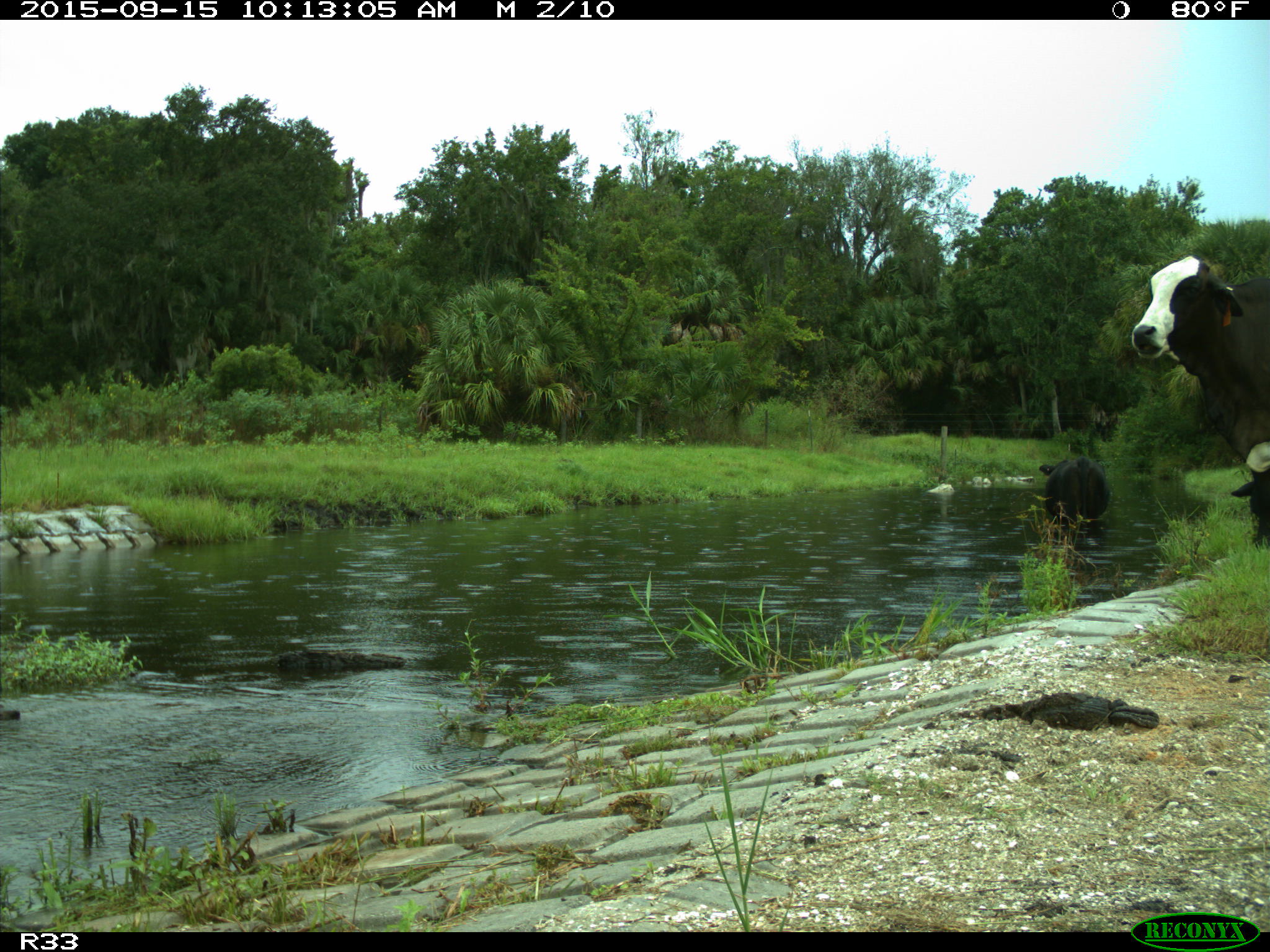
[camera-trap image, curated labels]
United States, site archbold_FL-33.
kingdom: Animalia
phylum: Chordata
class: Mammalia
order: Artiodactyla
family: Bovidae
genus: Bos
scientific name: Bos taurus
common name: domestic cow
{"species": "Bos taurus (domestic cow)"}